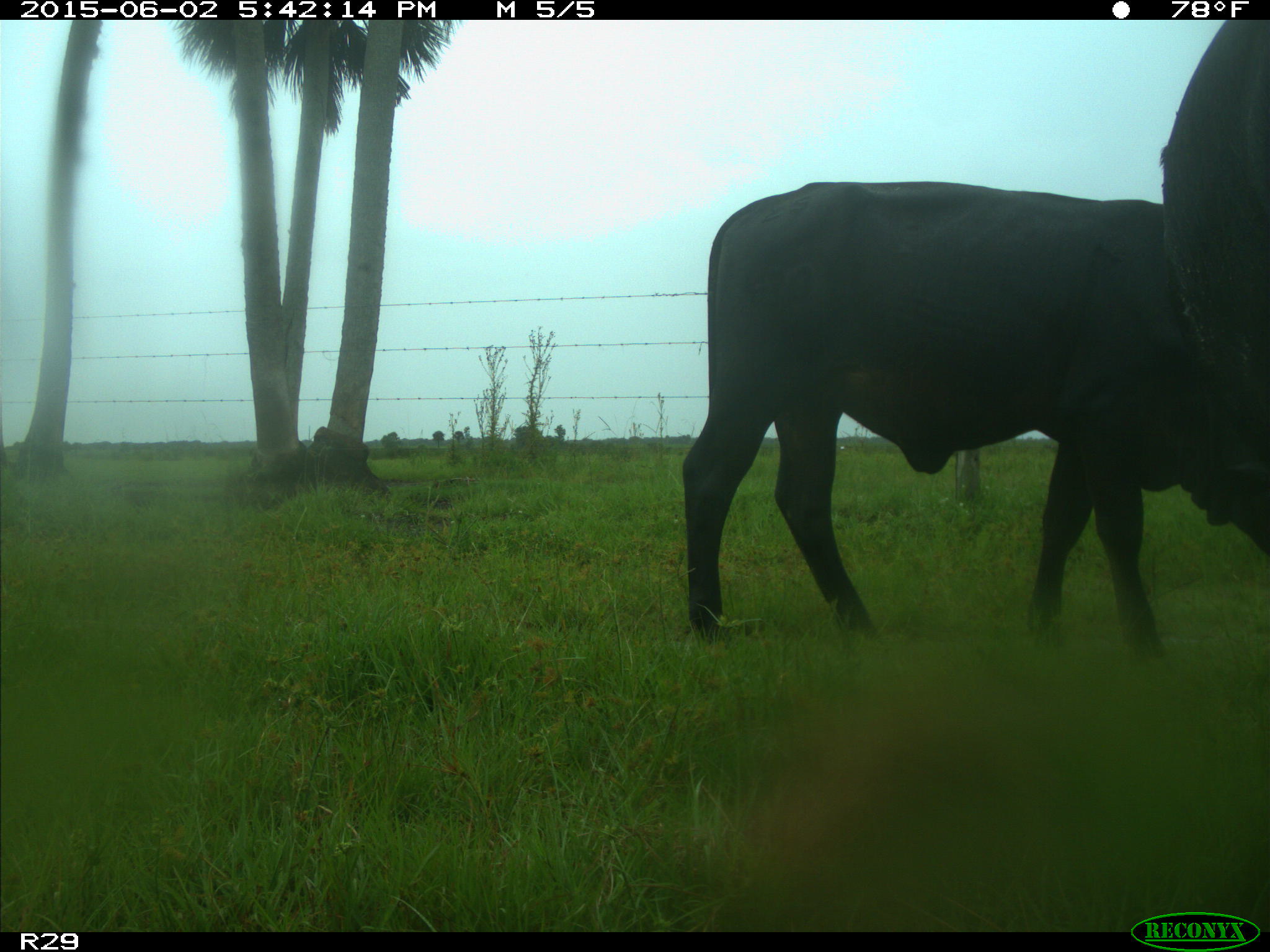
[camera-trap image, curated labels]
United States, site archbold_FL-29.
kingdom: Animalia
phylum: Chordata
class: Mammalia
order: Artiodactyla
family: Bovidae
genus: Bos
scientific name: Bos taurus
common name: domestic cow